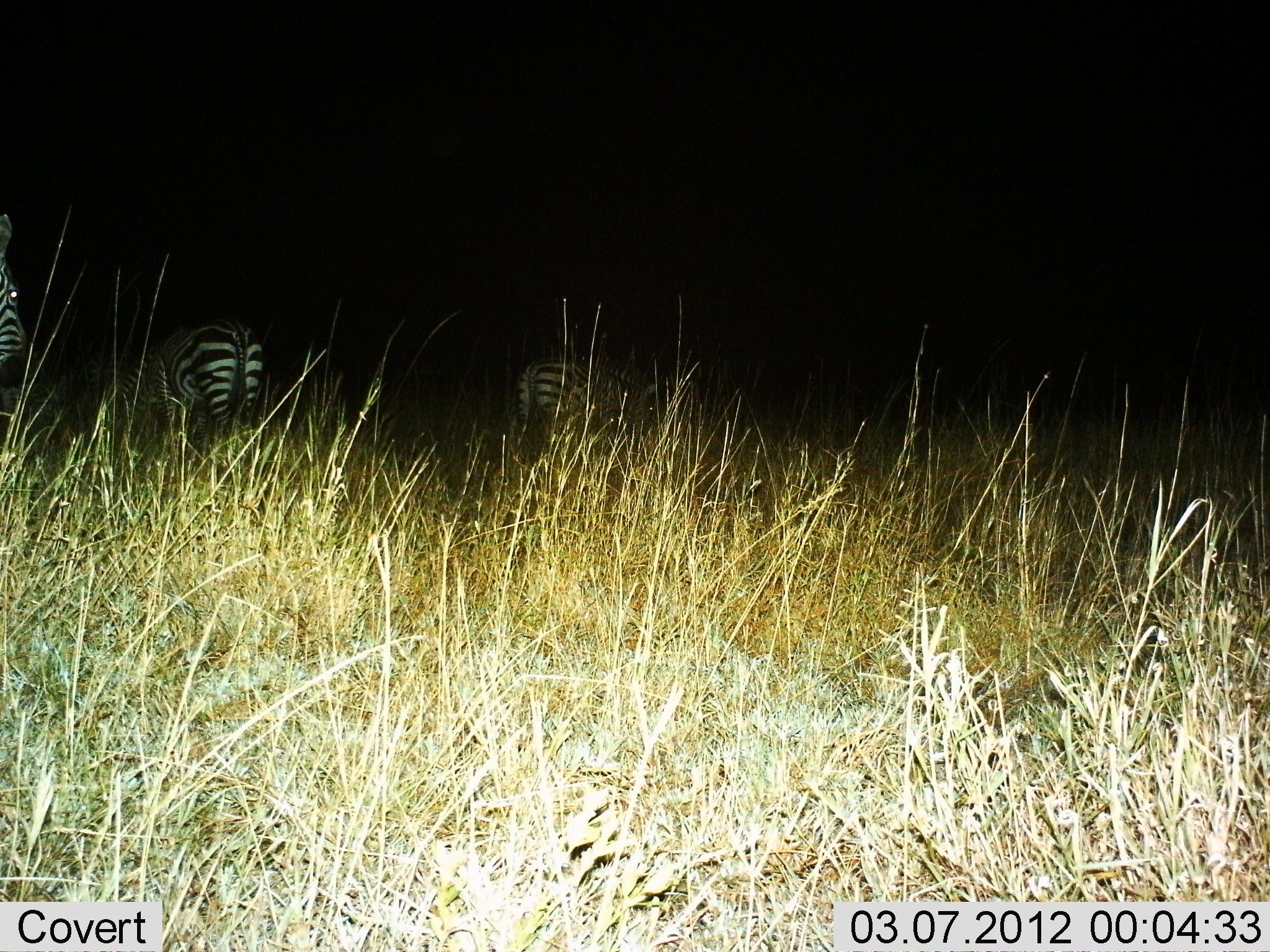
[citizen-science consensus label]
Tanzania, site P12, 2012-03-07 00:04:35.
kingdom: Animalia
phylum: Chordata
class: Mammalia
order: Perissodactyla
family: Equidae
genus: Equus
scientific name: Equus quagga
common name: plains zebra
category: zebra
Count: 3.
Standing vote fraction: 79%.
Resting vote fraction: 3%.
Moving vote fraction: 12%.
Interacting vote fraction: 0%.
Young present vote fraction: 0%.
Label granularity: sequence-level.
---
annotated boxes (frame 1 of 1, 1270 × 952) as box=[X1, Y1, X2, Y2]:
animal: box=[116, 316, 270, 465]; box=[505, 355, 663, 460]; box=[0, 213, 28, 392]